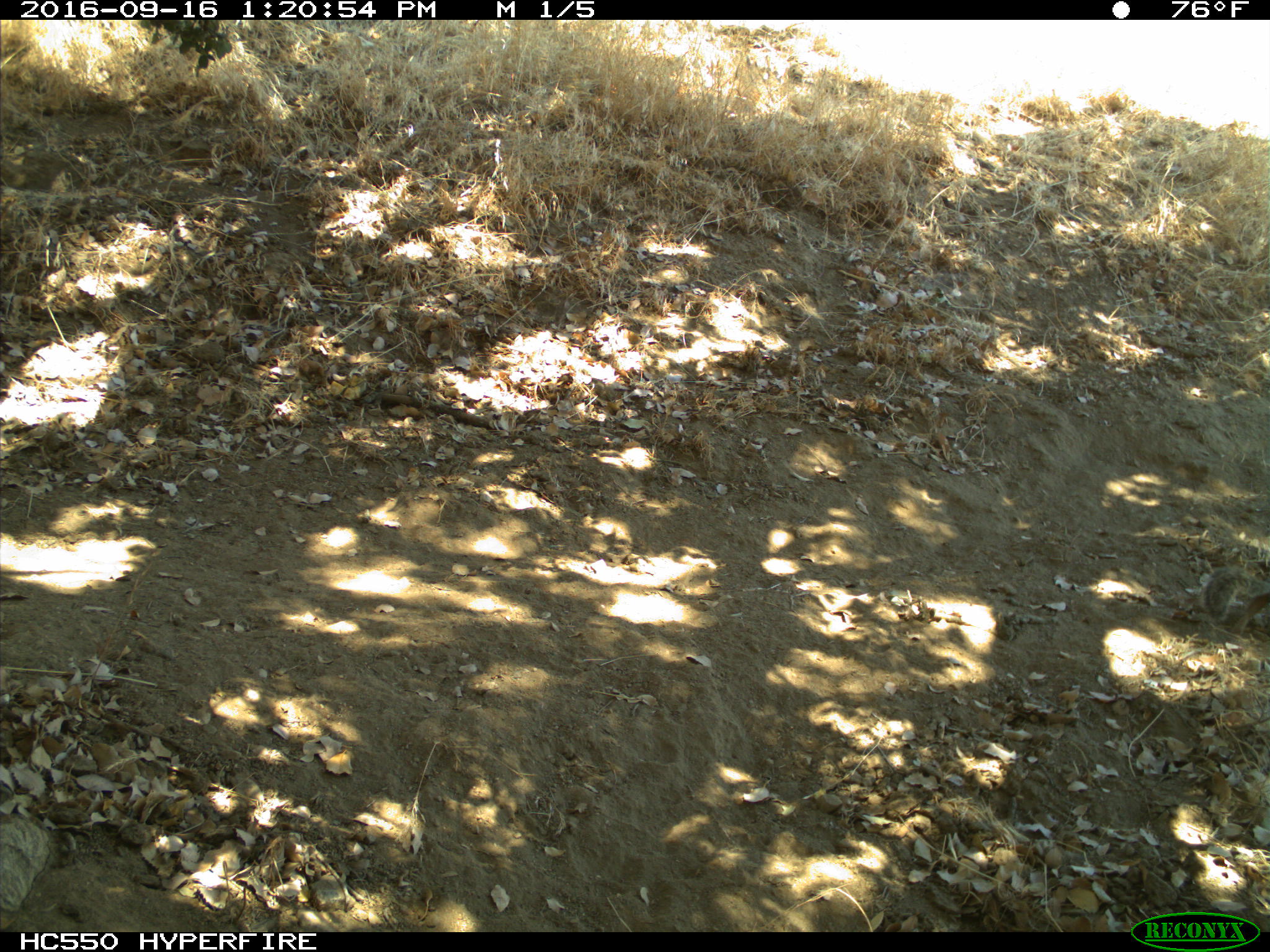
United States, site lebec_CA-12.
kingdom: Animalia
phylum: Chordata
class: Mammalia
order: Rodentia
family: Sciuridae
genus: Otospermophilus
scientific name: Otospermophilus beecheyi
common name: california ground squirrel